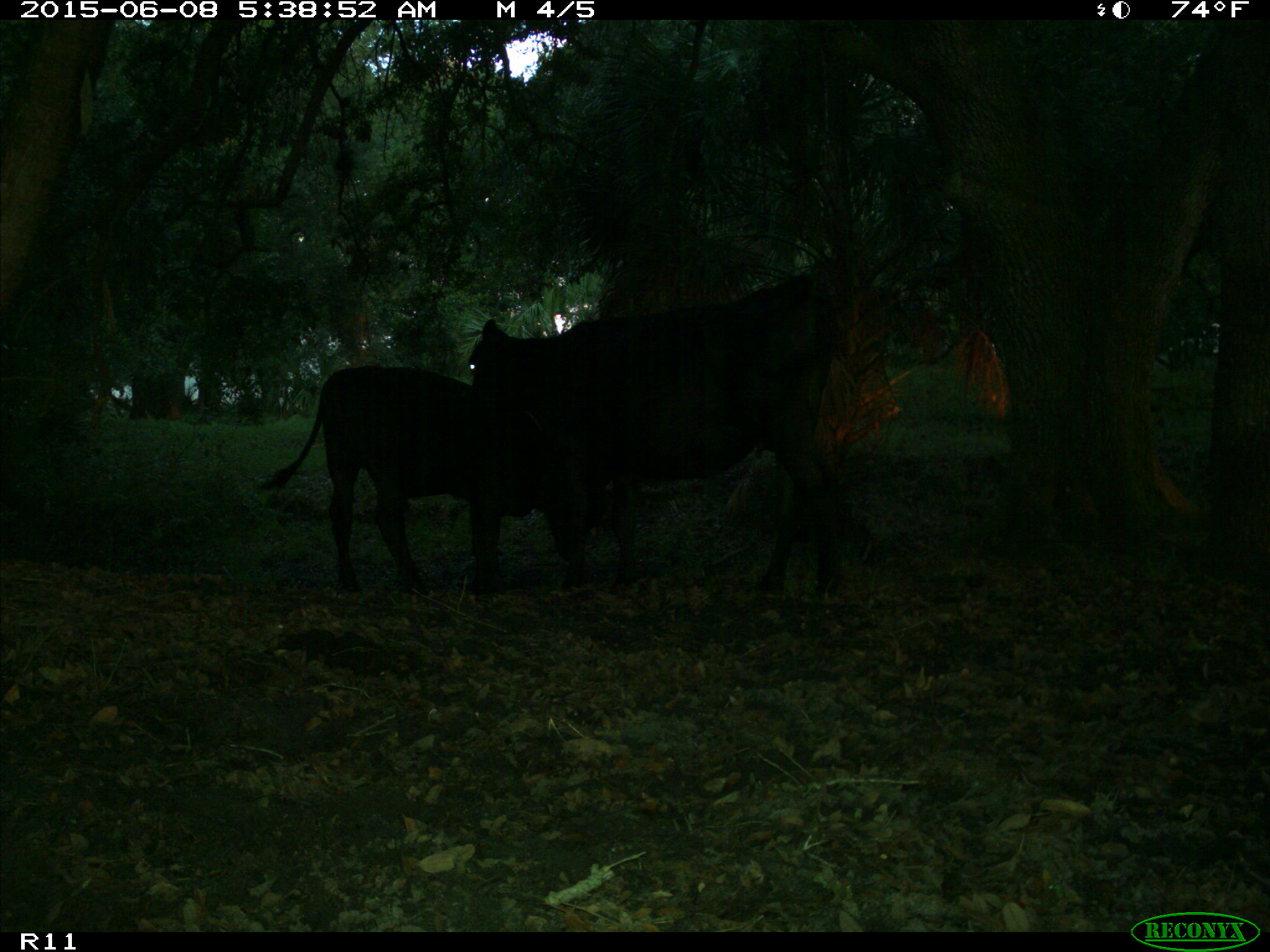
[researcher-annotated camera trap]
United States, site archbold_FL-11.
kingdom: Animalia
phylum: Chordata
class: Mammalia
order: Artiodactyla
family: Bovidae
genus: Bos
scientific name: Bos taurus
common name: domestic cow